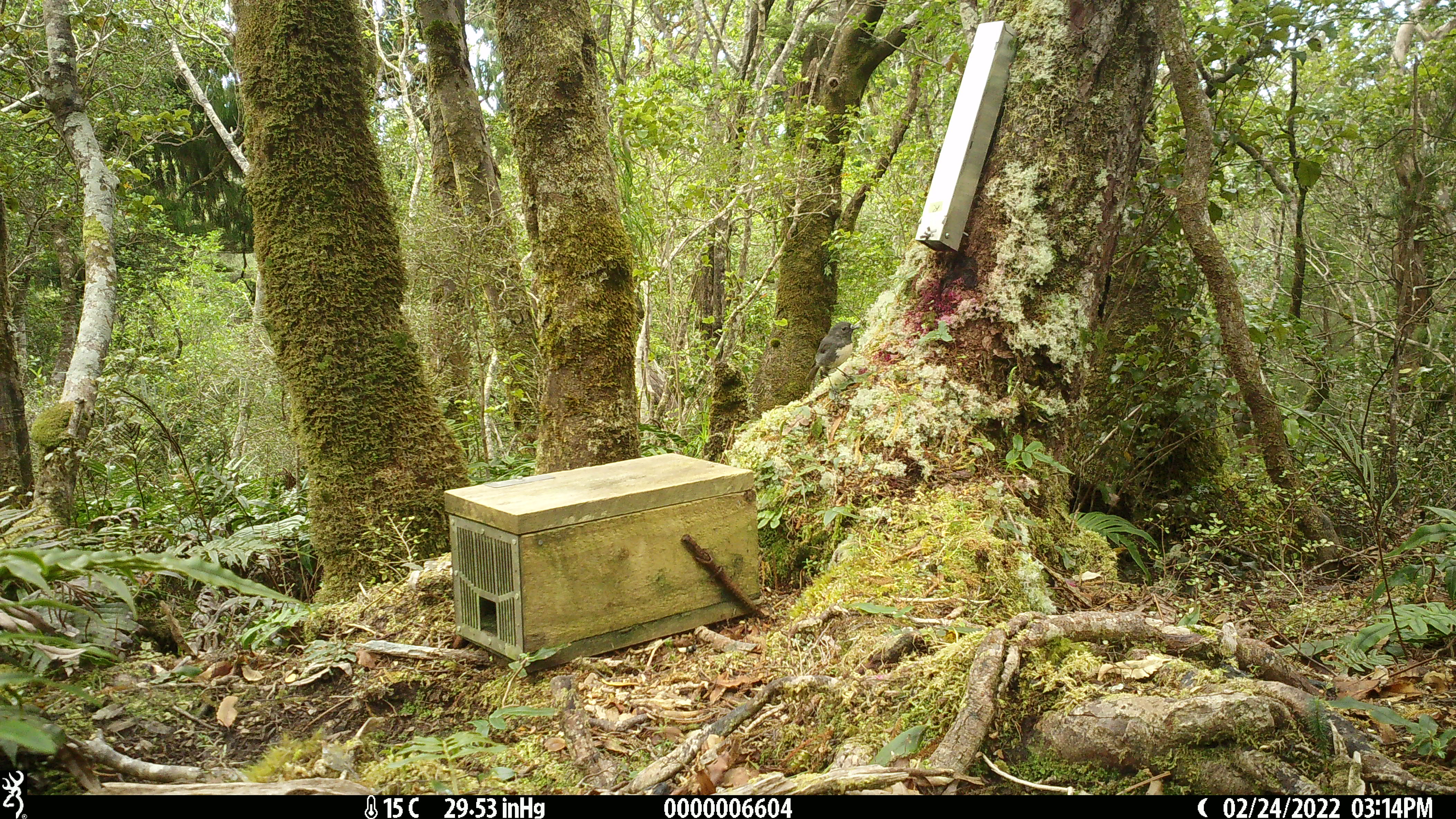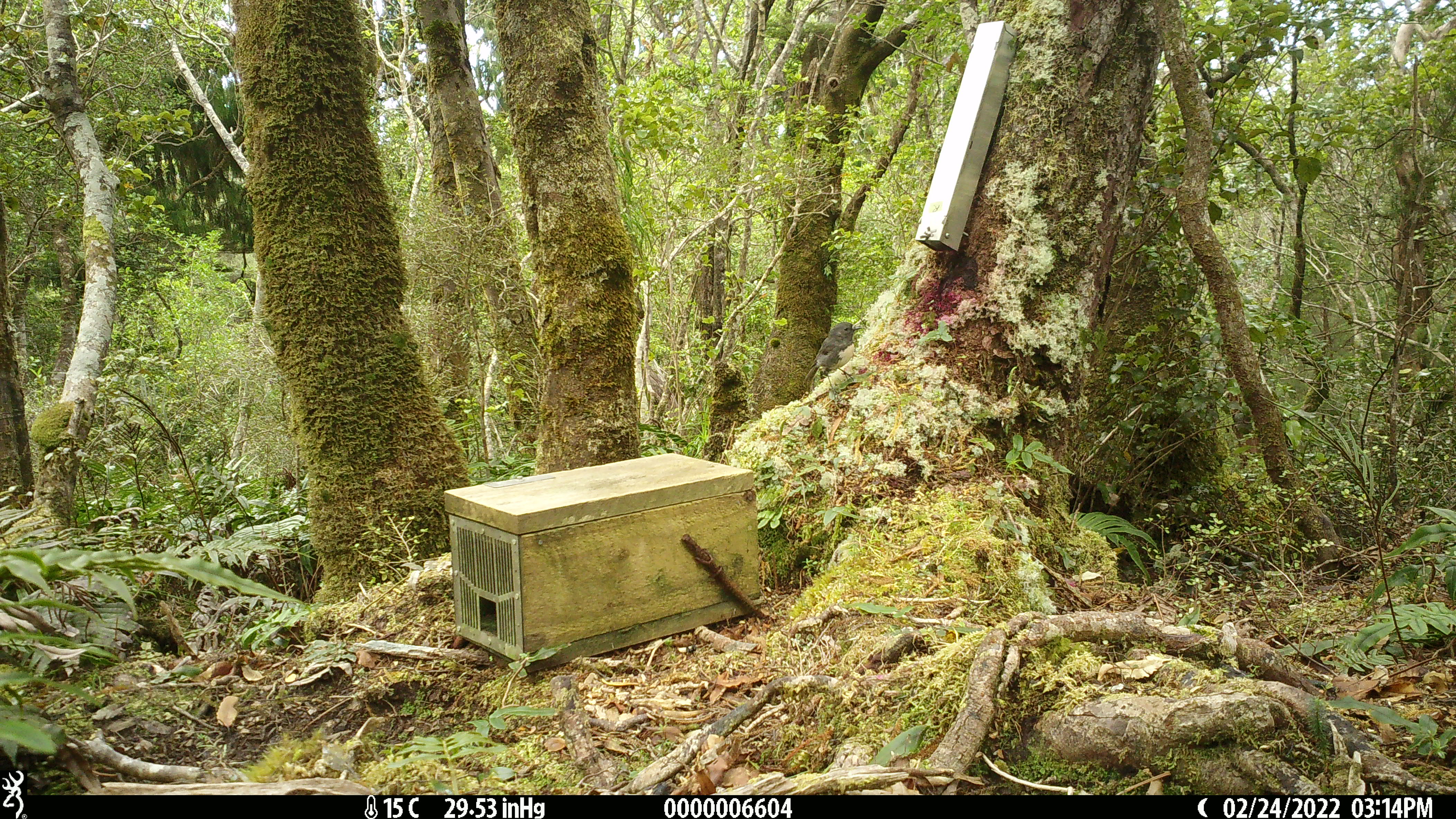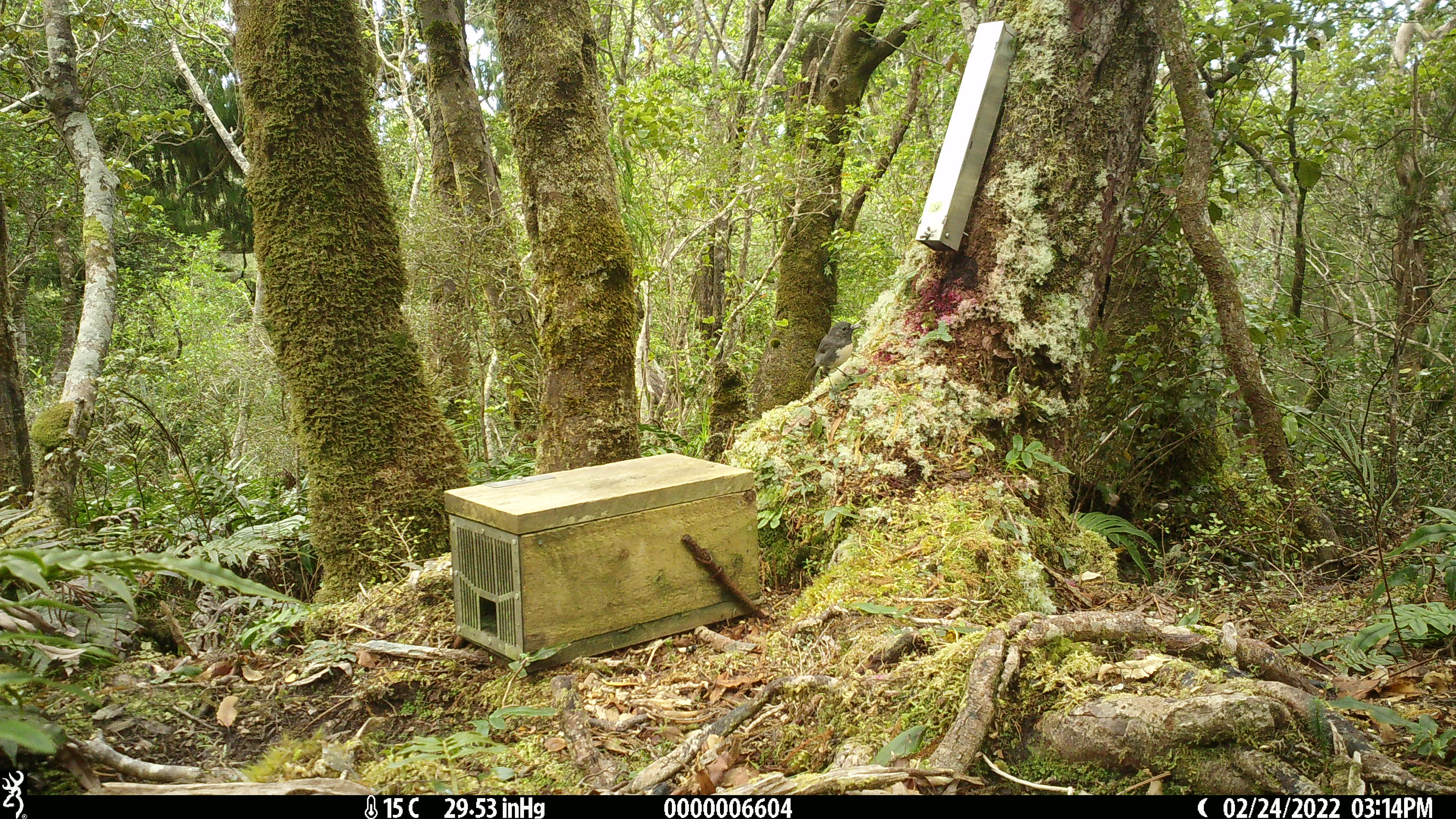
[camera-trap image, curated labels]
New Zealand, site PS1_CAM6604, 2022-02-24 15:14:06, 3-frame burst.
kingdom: Animalia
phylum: Chordata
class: Aves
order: Passeriformes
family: Petroicidae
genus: Petroica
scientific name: Petroica australis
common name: new zealand robin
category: robin